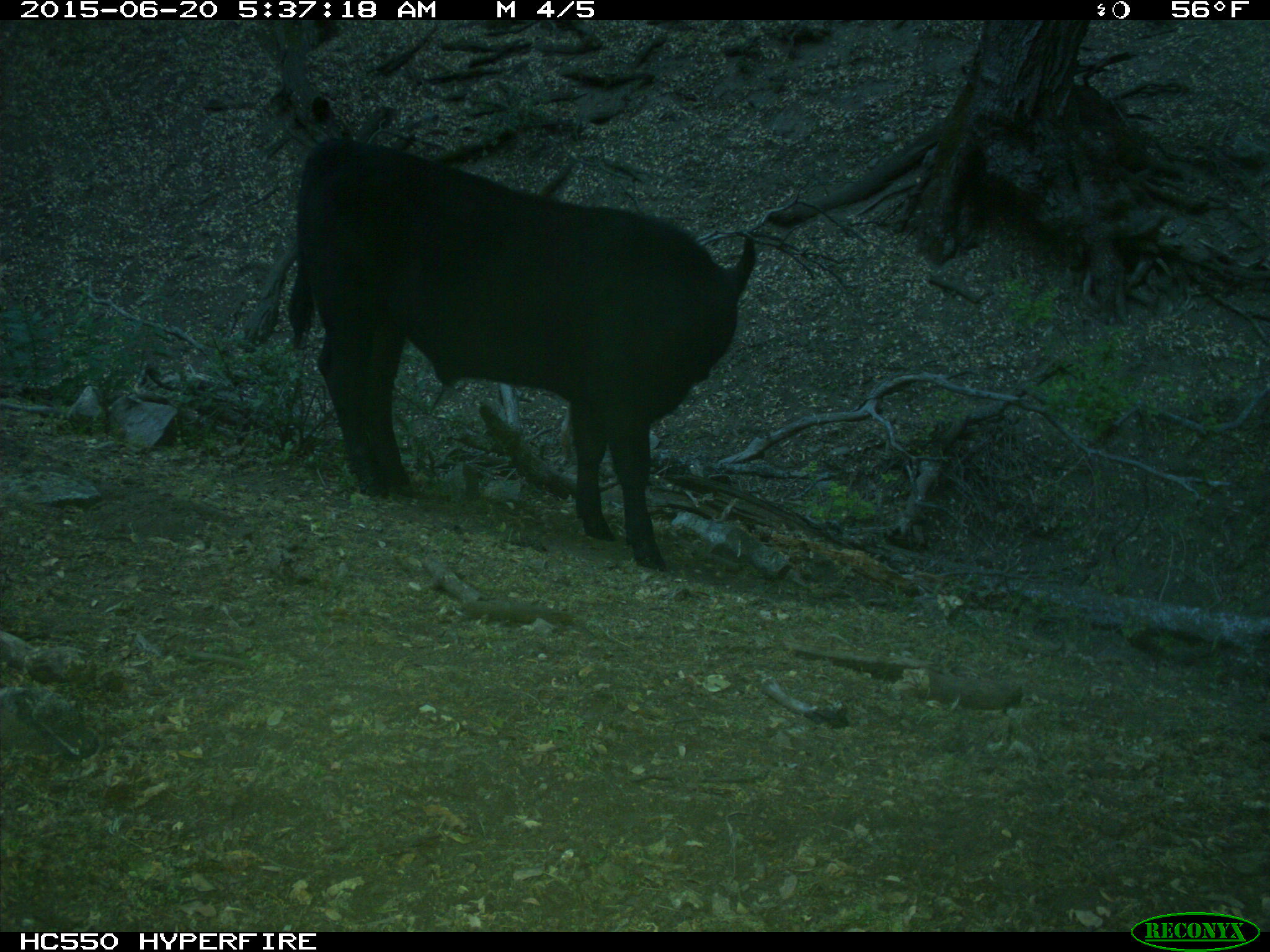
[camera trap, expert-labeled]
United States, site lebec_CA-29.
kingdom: Animalia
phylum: Chordata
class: Mammalia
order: Artiodactyla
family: Bovidae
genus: Bos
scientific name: Bos taurus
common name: domestic cow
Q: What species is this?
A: Bos taurus (domestic cow).